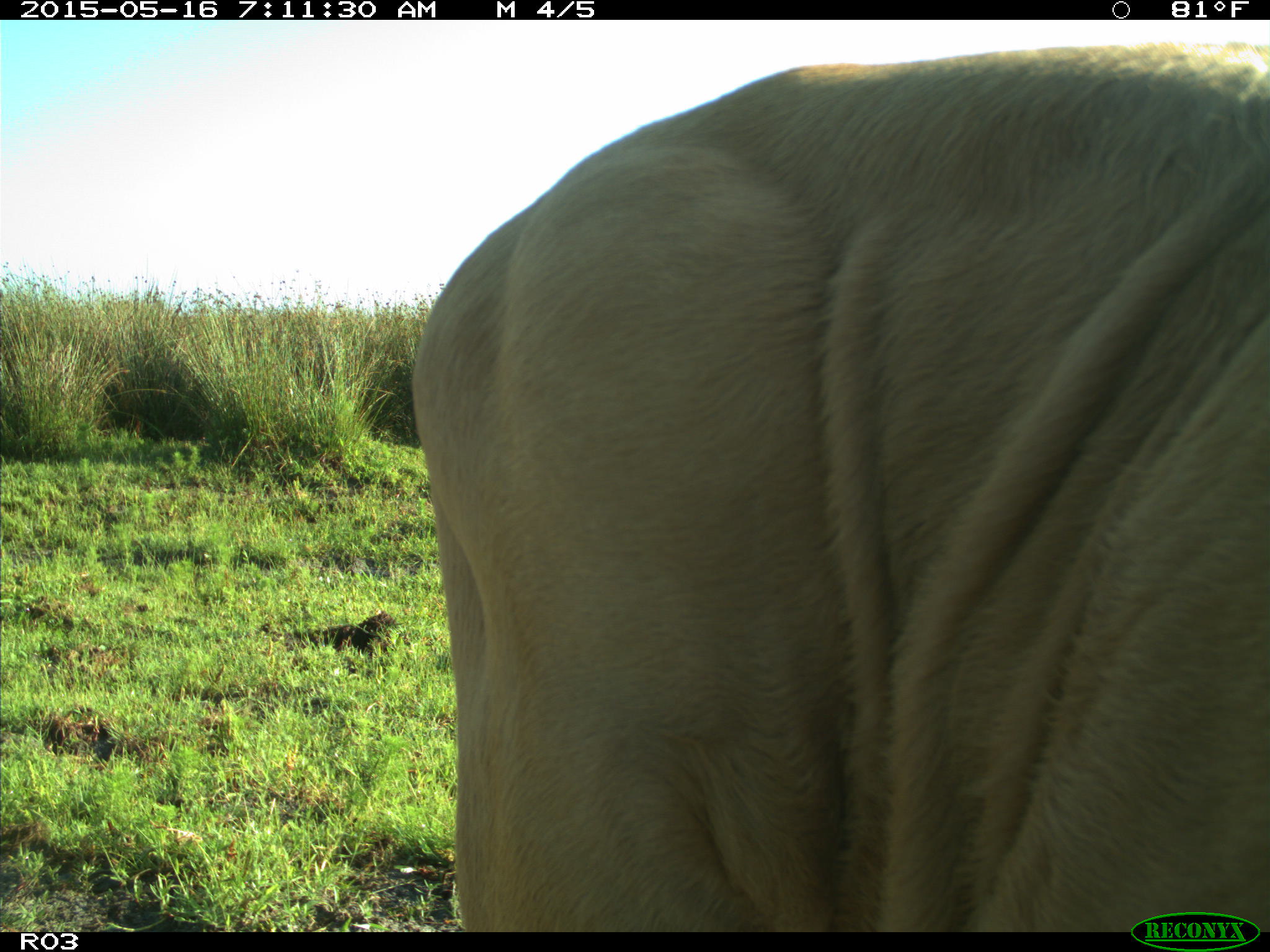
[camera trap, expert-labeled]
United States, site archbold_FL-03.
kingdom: Animalia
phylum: Chordata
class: Mammalia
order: Artiodactyla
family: Bovidae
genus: Bos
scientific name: Bos taurus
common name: domestic cow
Bos taurus (domestic cow).